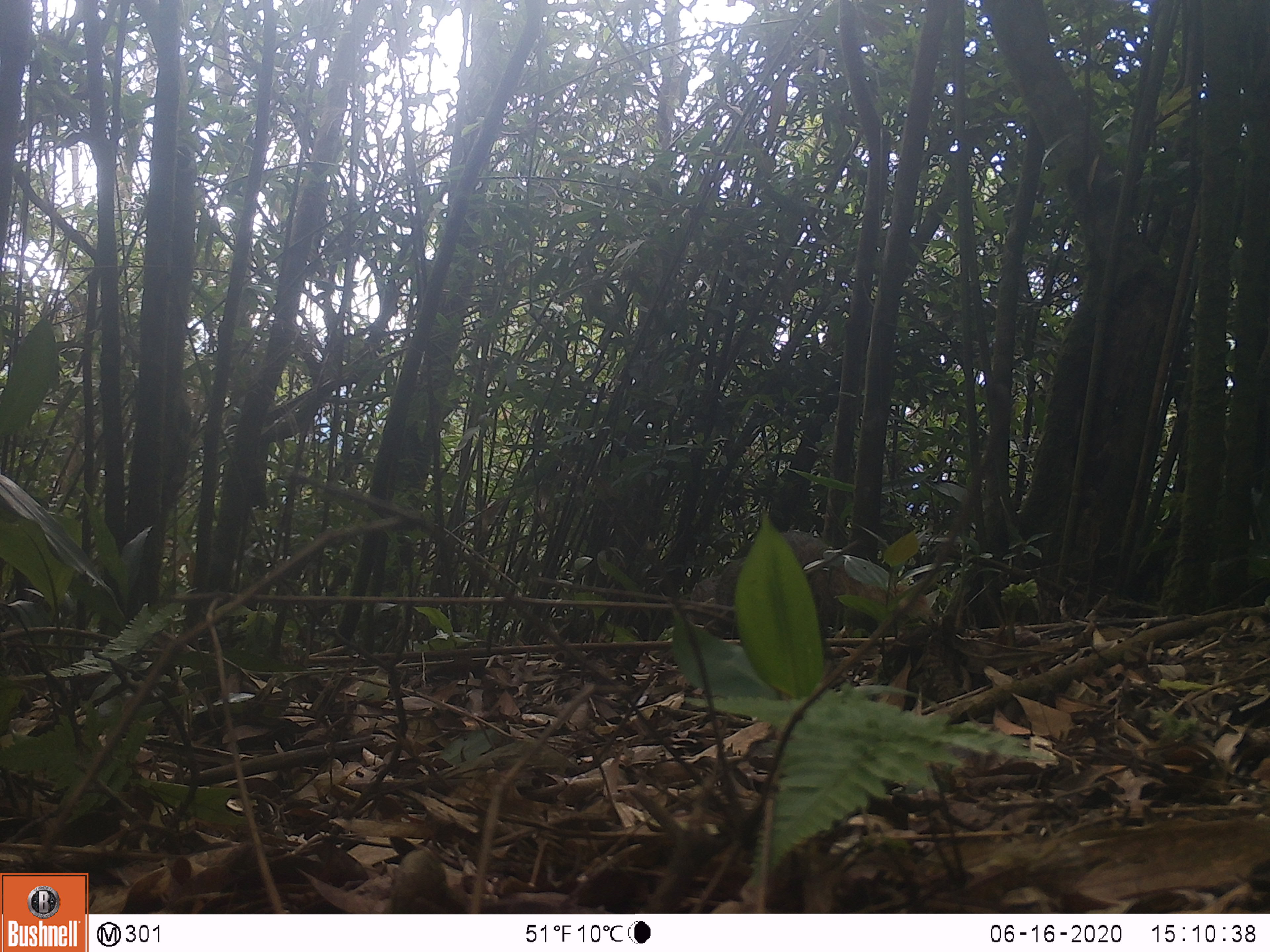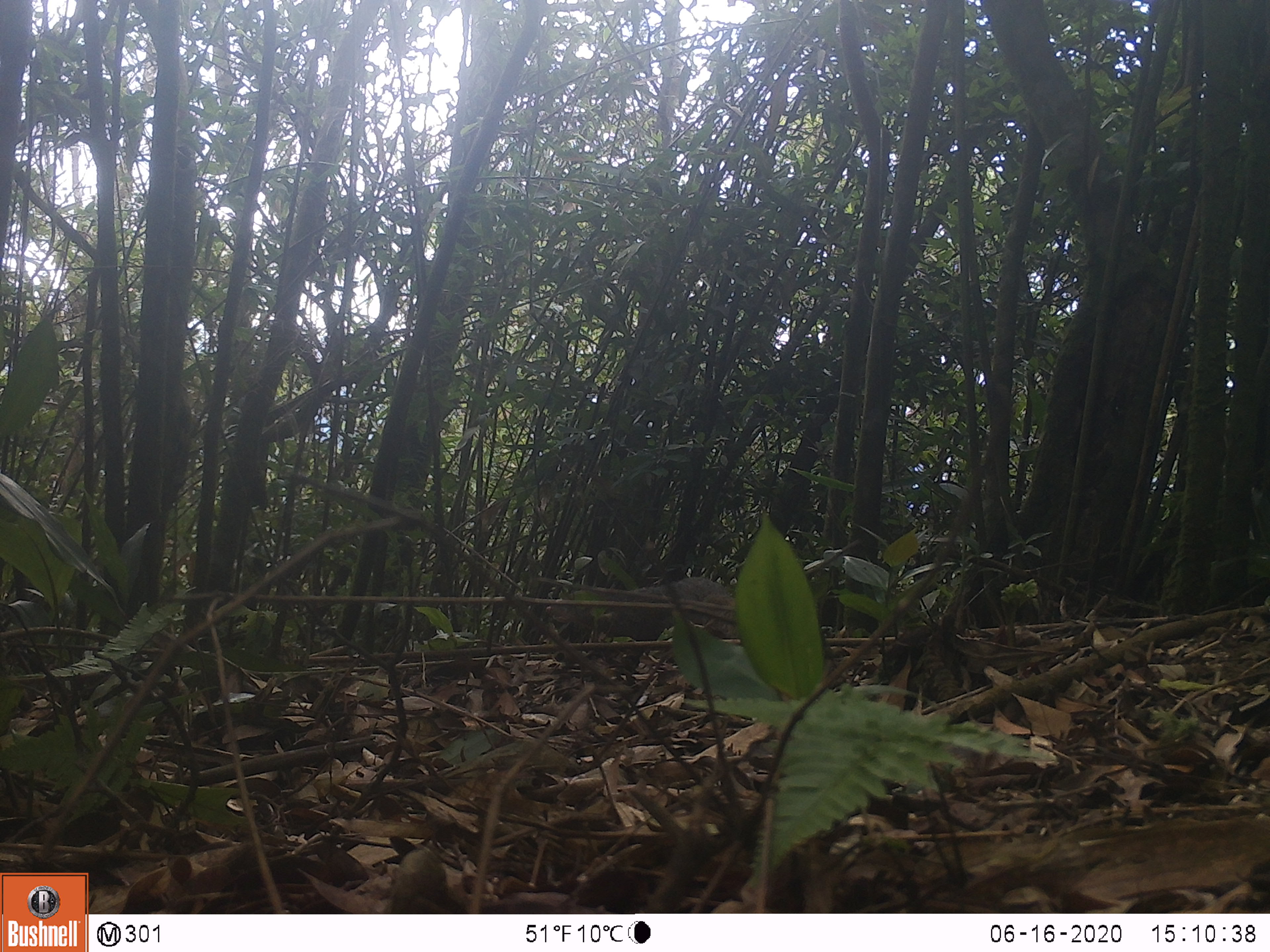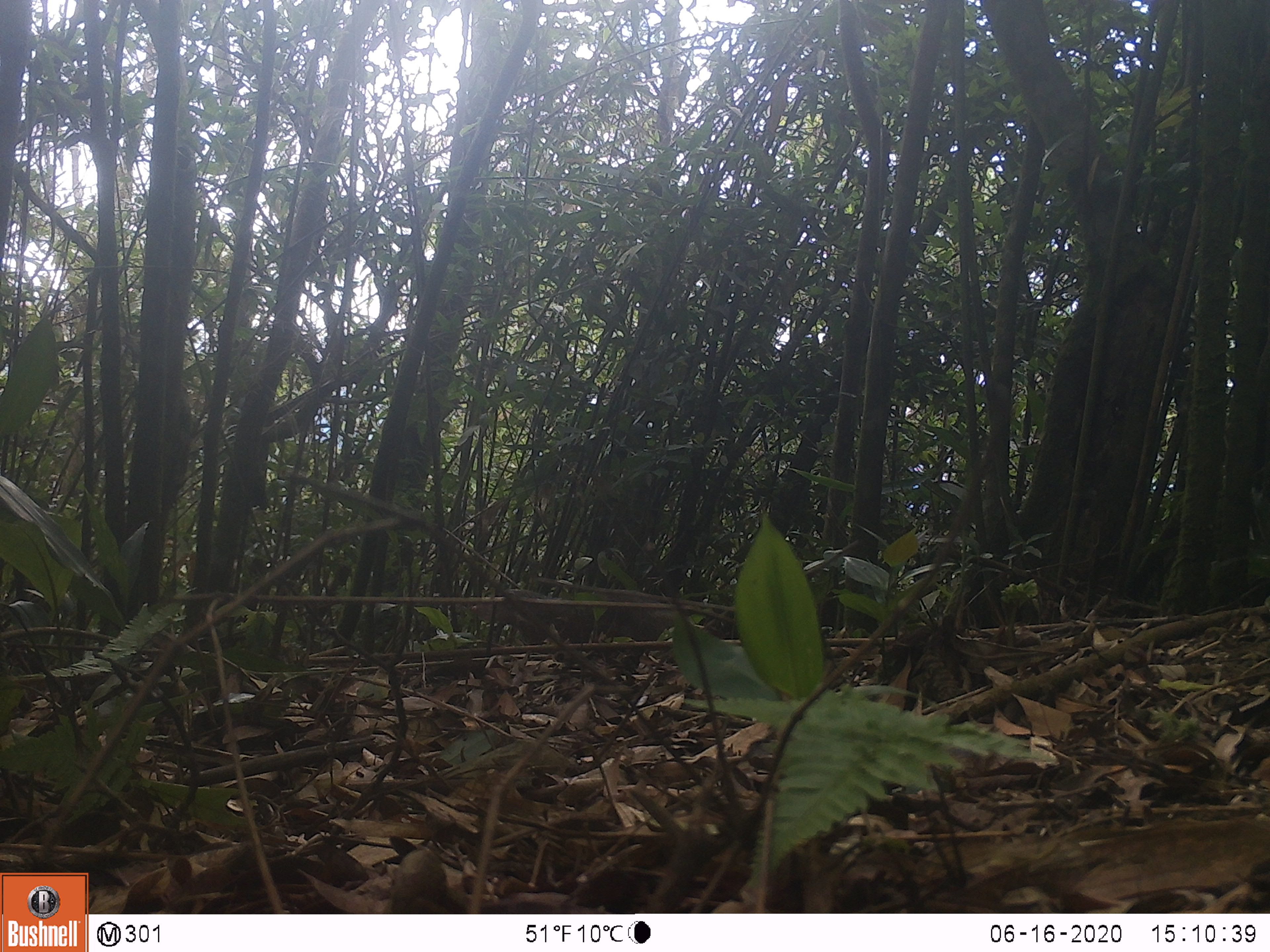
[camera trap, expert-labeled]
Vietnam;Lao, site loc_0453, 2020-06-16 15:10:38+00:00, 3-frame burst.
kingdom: Animalia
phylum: Chordata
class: Mammalia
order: Carnivora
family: Herpestidae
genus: Urva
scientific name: Urva urva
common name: crab-eating mongoose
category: crab eating mongoose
Crab eating mongoose (crab-eating mongoose) (Urva urva). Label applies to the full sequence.